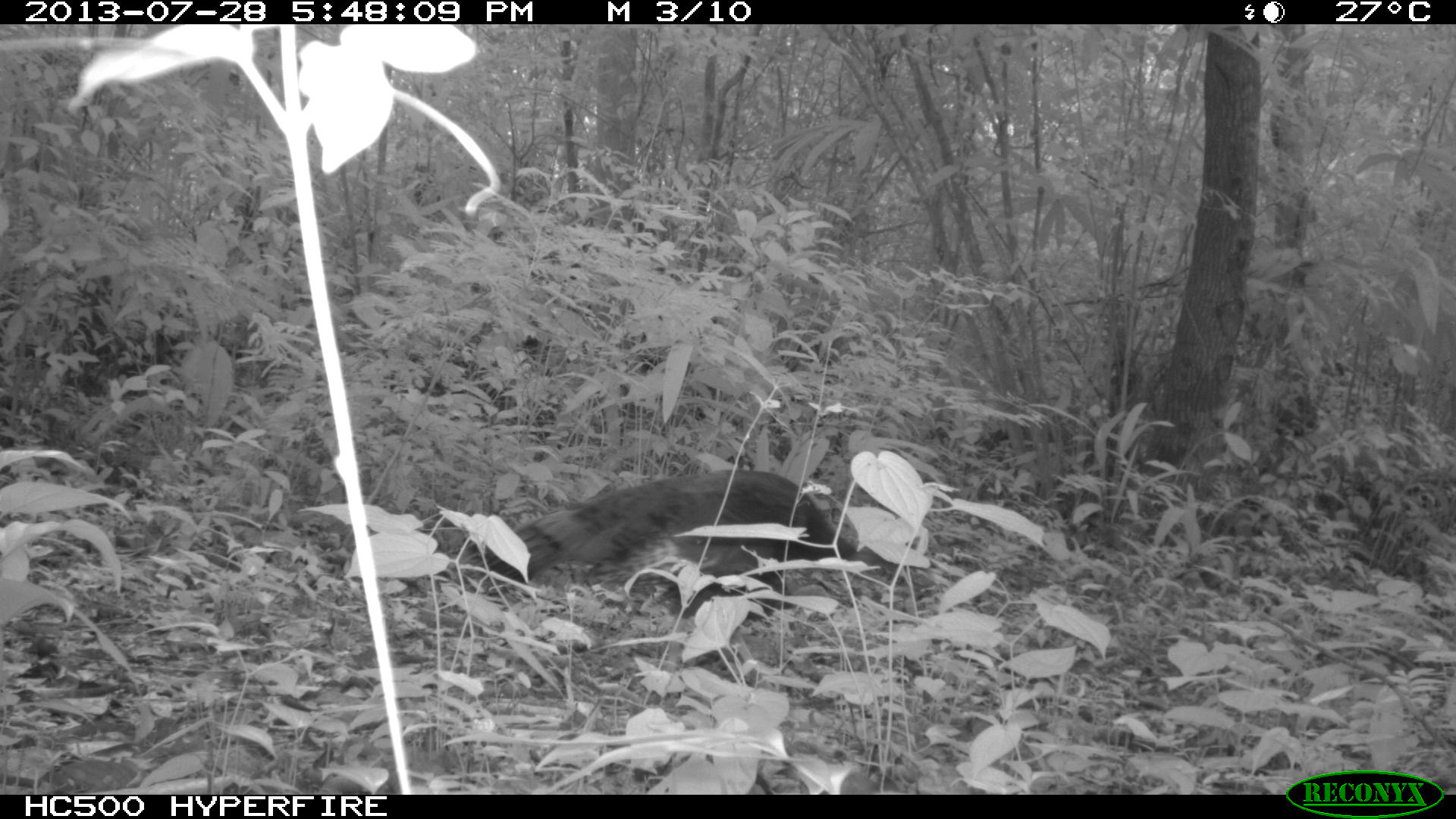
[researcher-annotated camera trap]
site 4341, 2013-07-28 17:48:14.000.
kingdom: Animalia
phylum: Chordata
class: Aves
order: Galliformes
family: Phasianidae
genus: Meleagris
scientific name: Meleagris ocellata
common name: ocellated turkey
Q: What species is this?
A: Meleagris ocellata (ocellated turkey).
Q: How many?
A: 2.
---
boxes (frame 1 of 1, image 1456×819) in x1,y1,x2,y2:
meleagris ocellata: 462,468,858,627